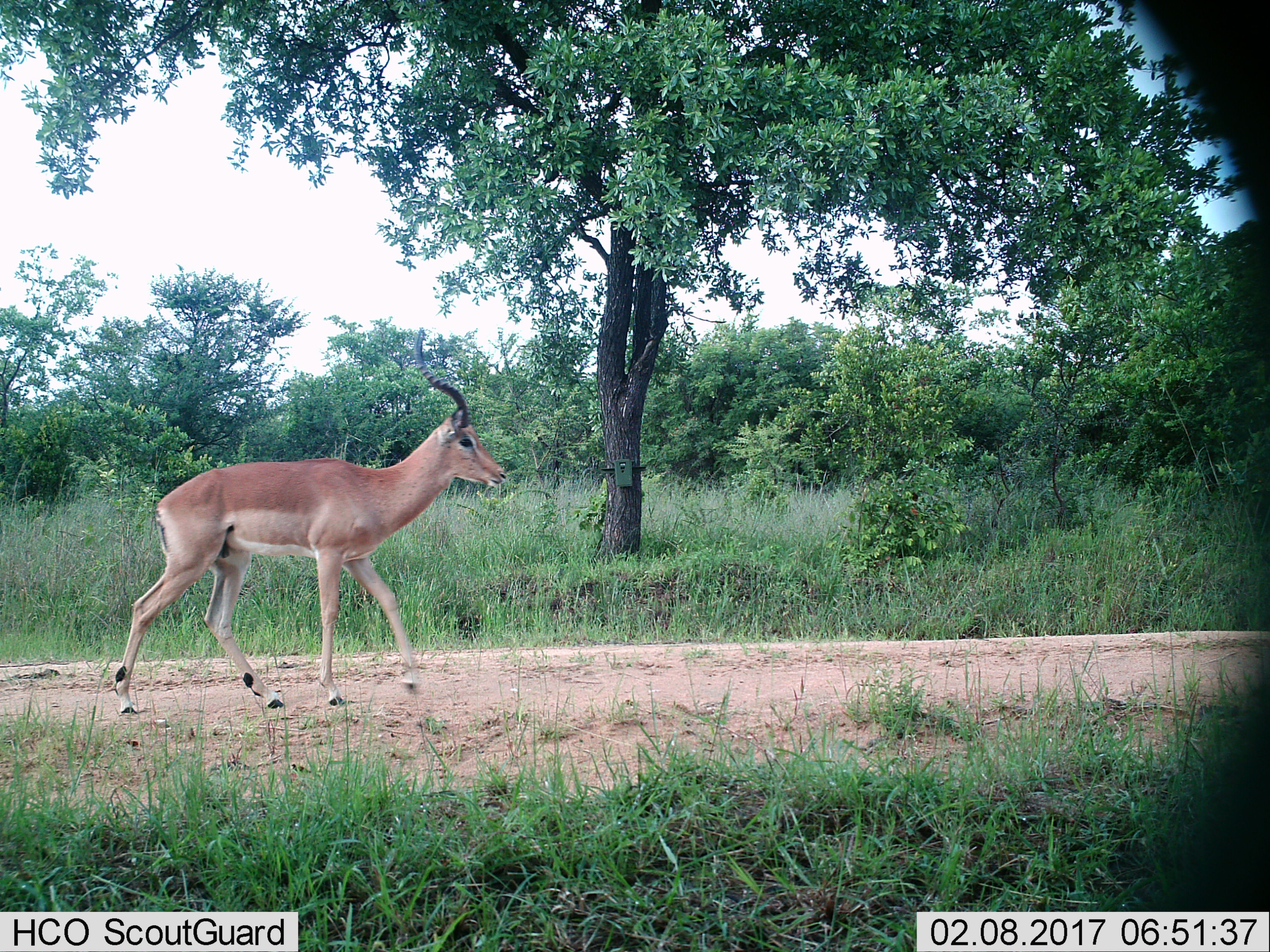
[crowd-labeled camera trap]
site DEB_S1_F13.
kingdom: Animalia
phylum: Chordata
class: Mammalia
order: Artiodactyla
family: Bovidae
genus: Aepyceros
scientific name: Aepyceros melampus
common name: impala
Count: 1.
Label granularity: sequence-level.